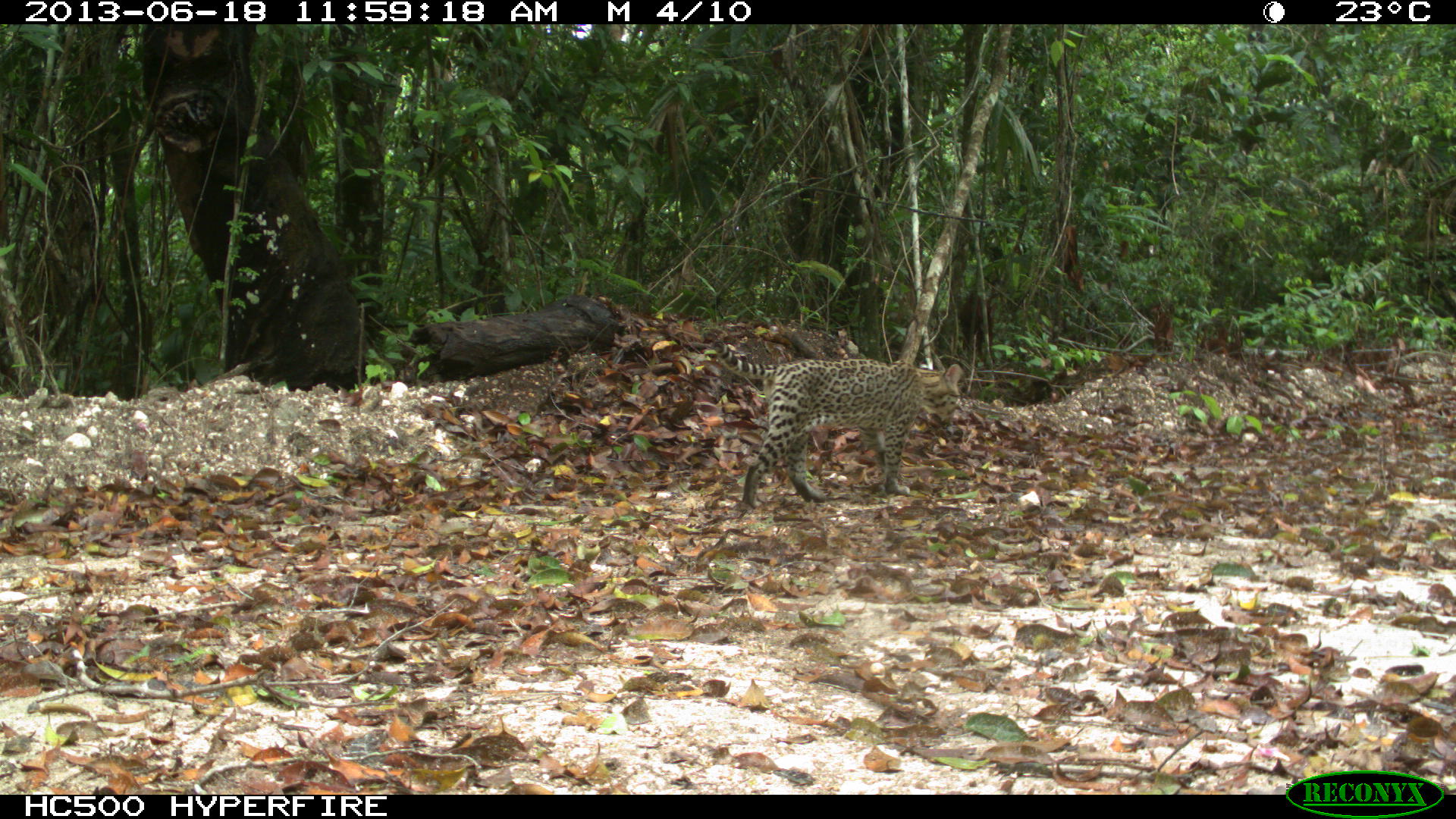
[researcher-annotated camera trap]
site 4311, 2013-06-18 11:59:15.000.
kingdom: Animalia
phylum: Chordata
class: Mammalia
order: Carnivora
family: Felidae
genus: Leopardus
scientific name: Leopardus pardalis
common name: ocelot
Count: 1.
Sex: female.